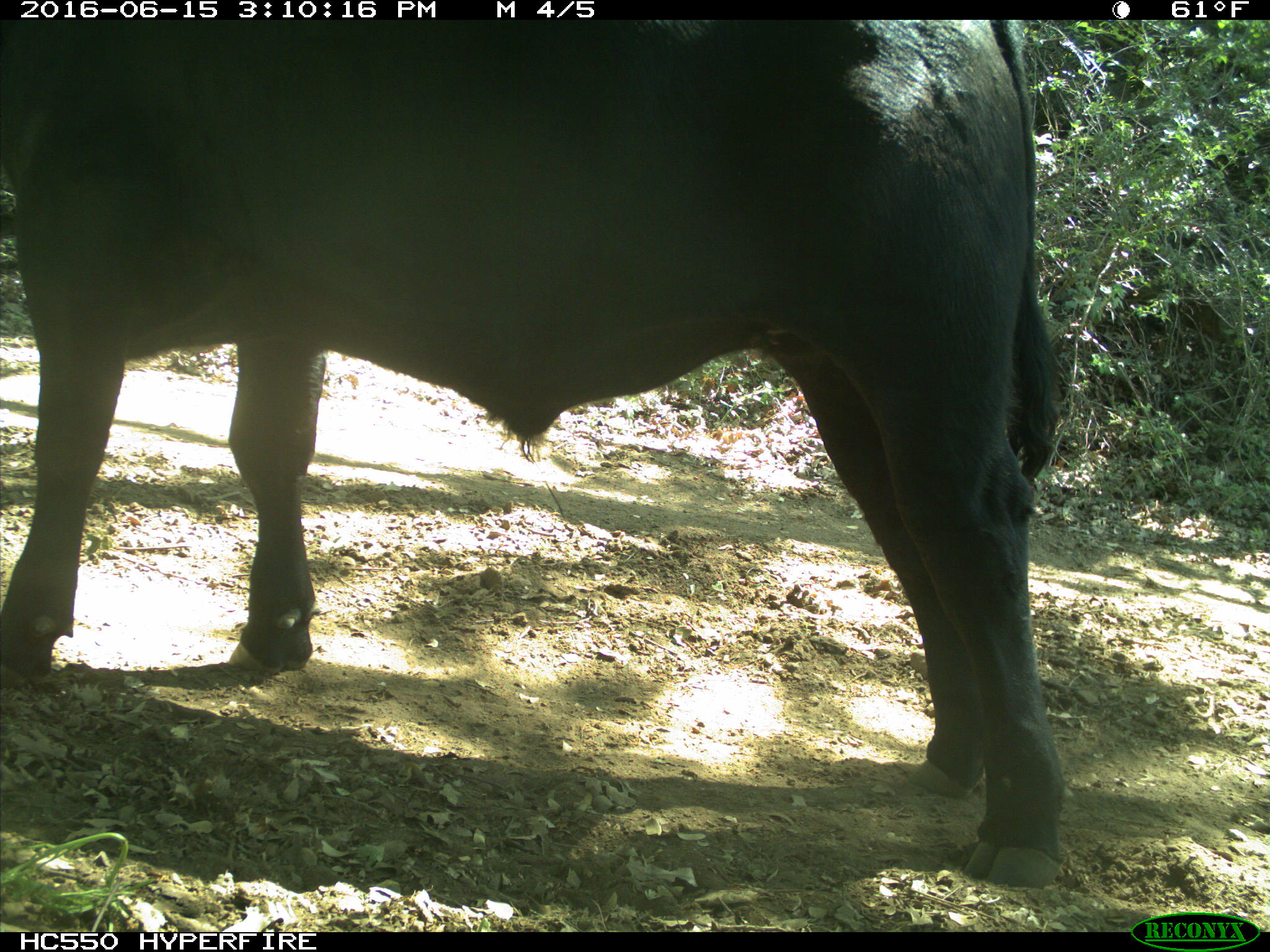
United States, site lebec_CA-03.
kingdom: Animalia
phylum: Chordata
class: Mammalia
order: Artiodactyla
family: Bovidae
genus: Bos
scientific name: Bos taurus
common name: domestic cow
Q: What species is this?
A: Bos taurus (domestic cow).